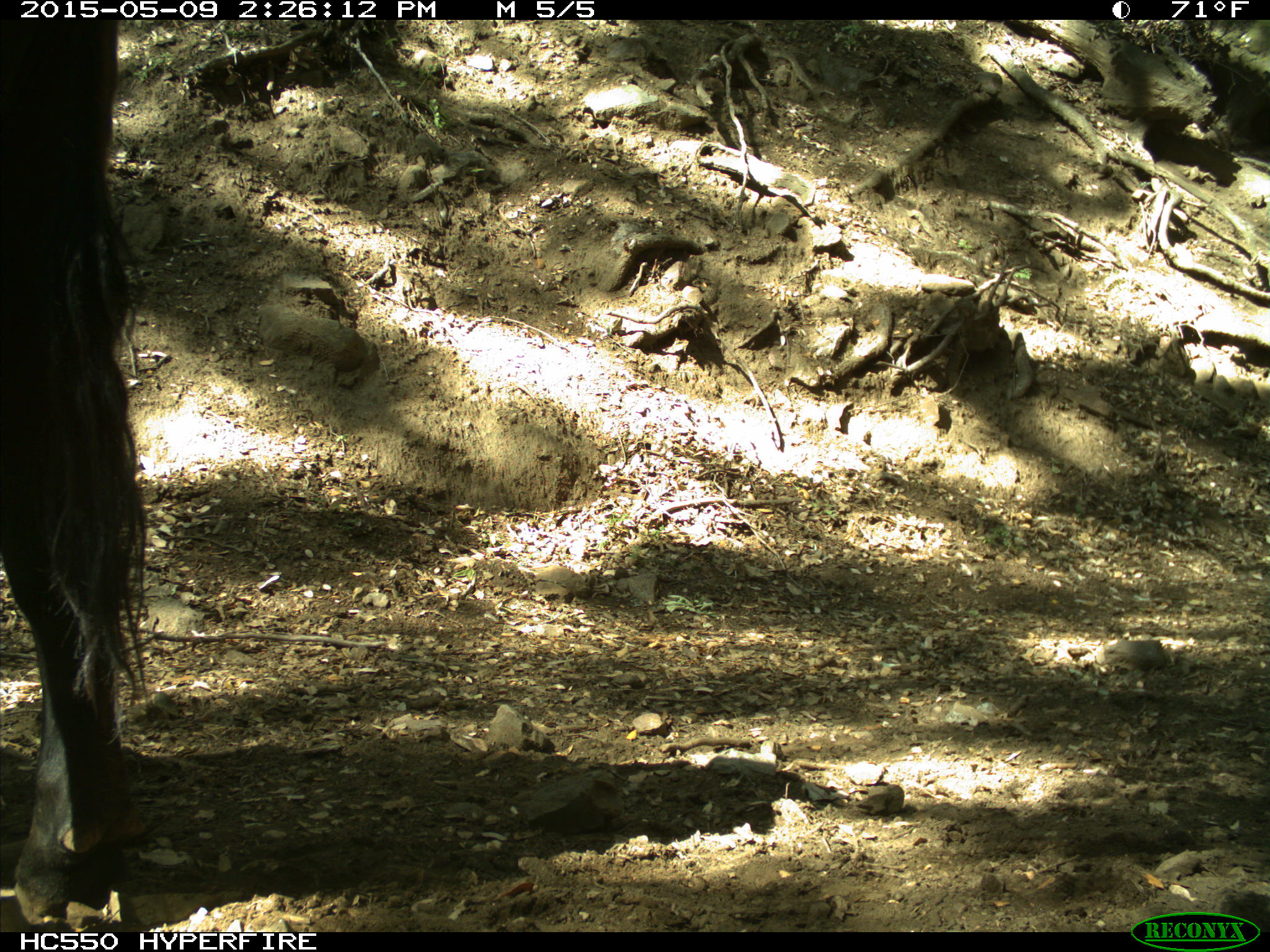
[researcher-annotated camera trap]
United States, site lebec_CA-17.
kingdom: Animalia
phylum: Chordata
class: Mammalia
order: Artiodactyla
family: Bovidae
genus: Bos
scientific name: Bos taurus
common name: domestic cow